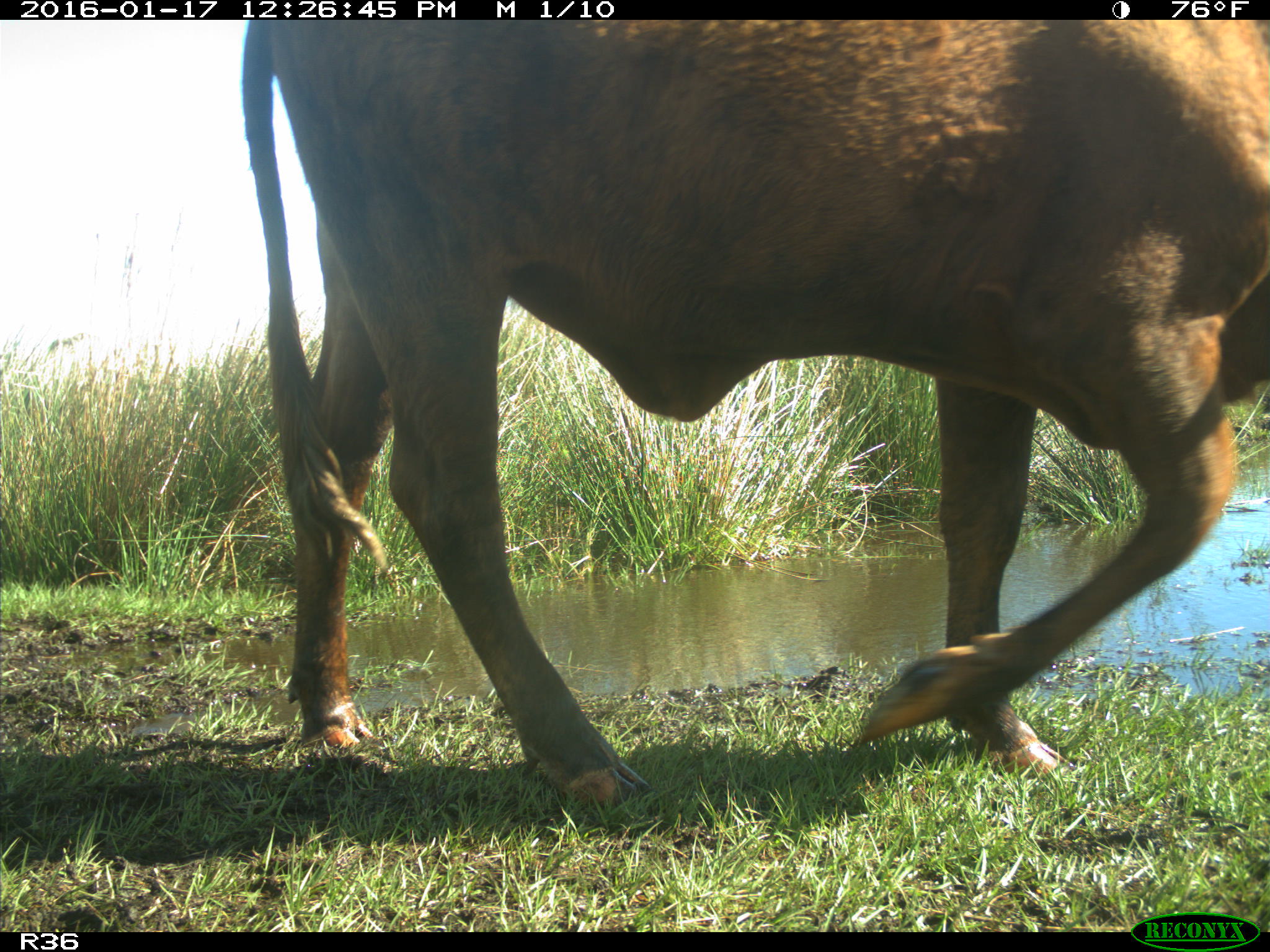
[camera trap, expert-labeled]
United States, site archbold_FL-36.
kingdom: Animalia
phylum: Chordata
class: Mammalia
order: Artiodactyla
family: Bovidae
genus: Bos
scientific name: Bos taurus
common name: domestic cow